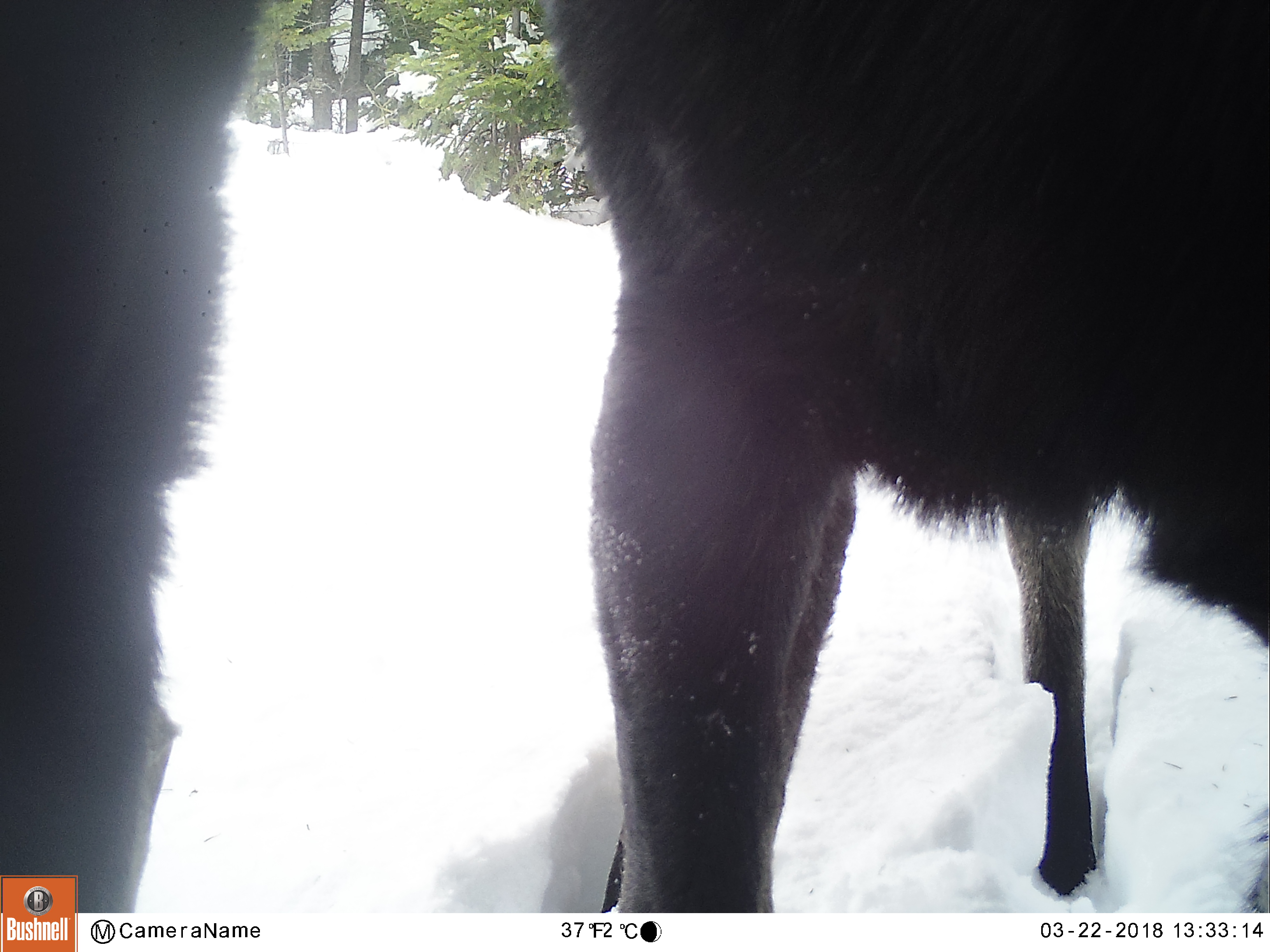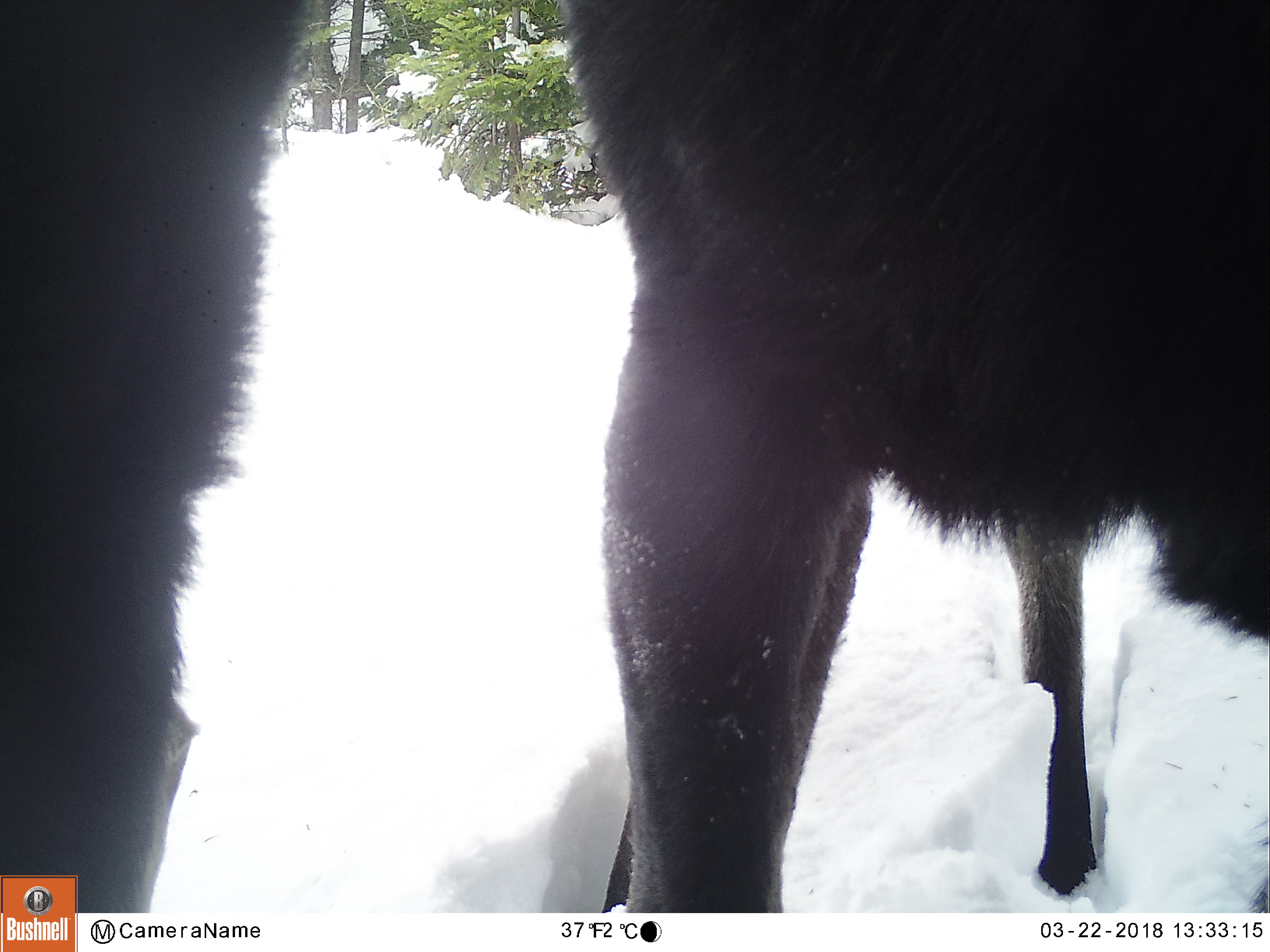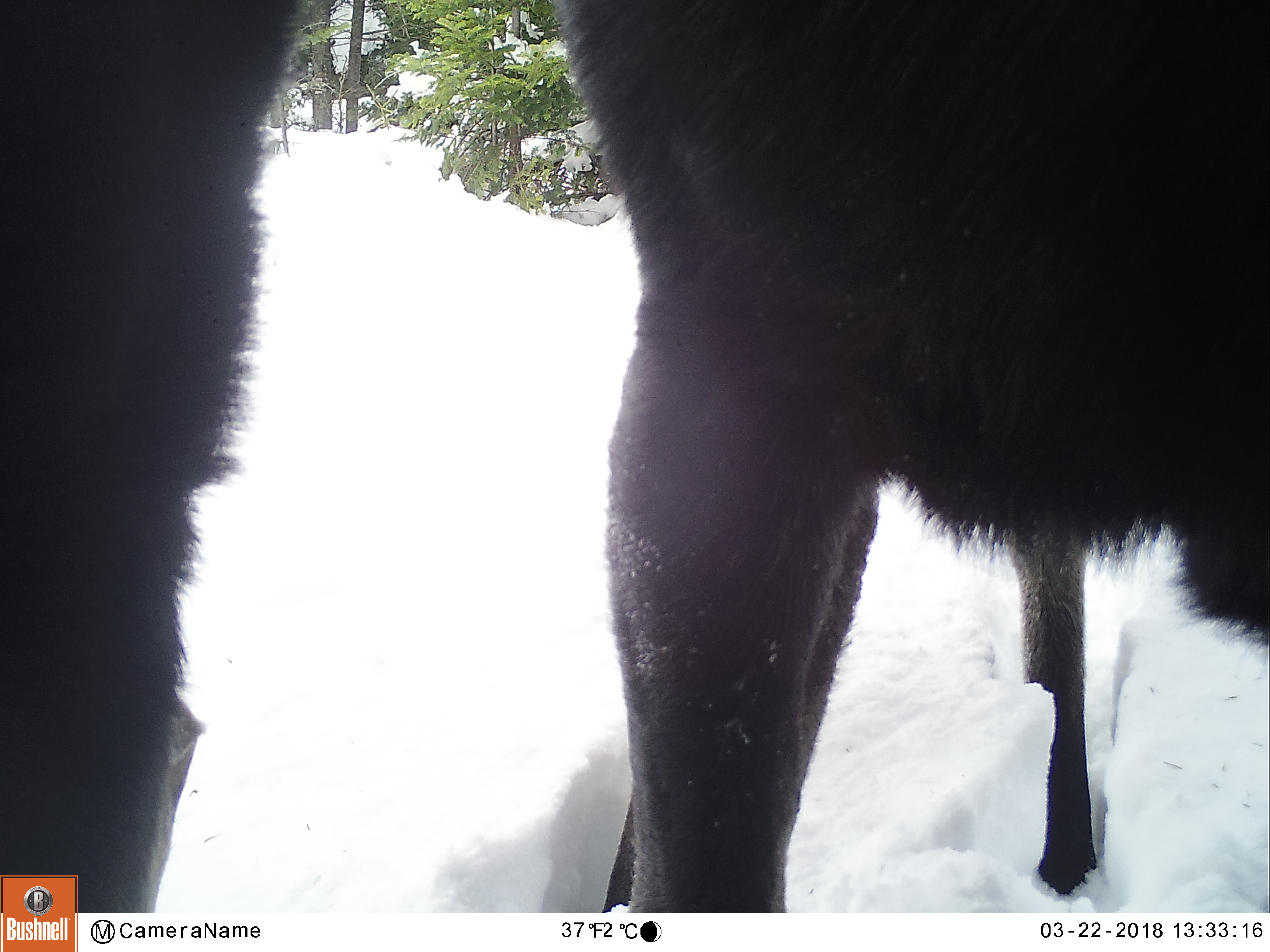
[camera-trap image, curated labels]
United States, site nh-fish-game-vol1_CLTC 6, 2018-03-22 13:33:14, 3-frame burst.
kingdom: Animalia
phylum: Chordata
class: Mammalia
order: Artiodactyla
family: Cervidae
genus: Alces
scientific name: Alces alces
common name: moose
Moose (Alces alces).